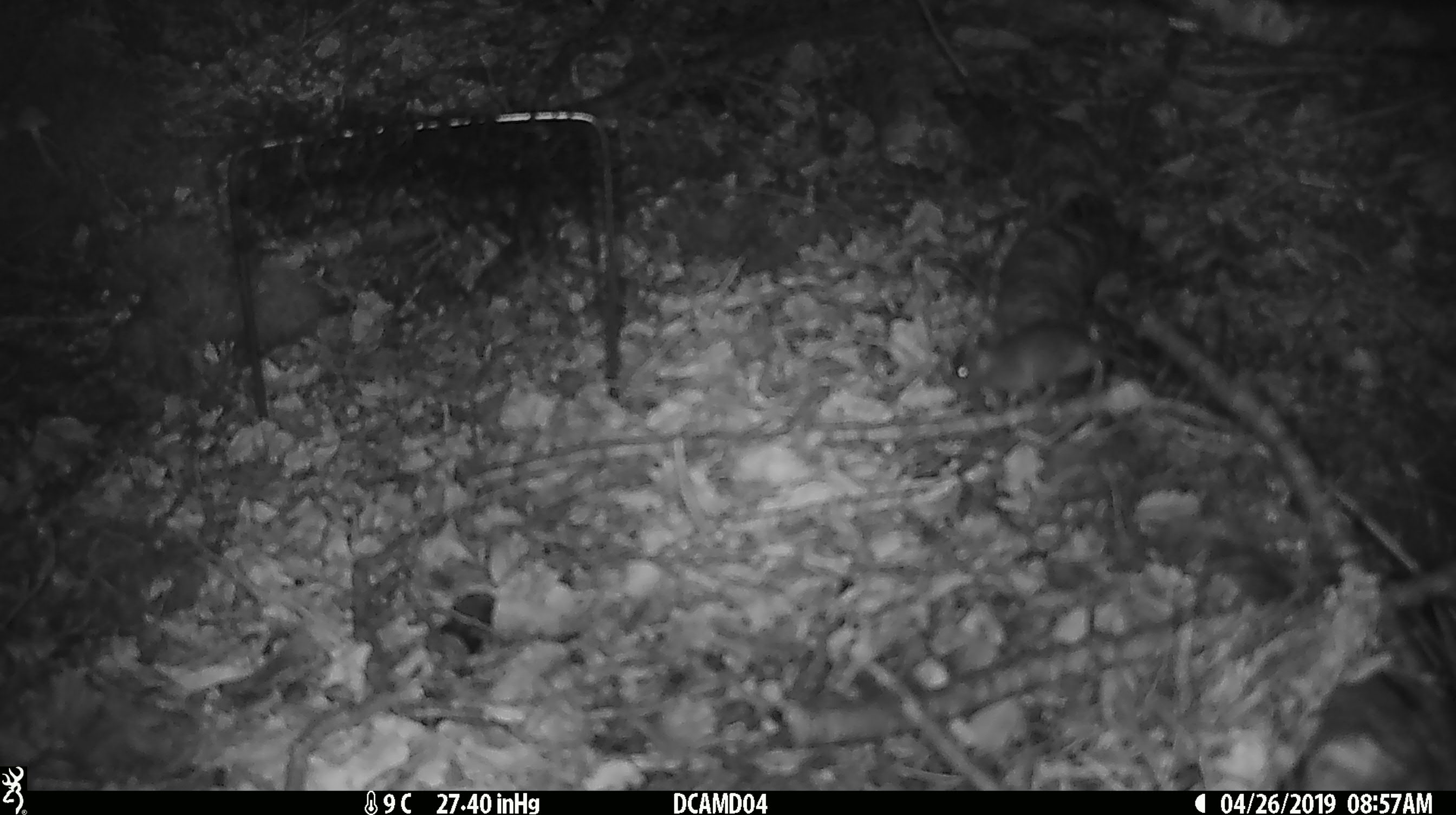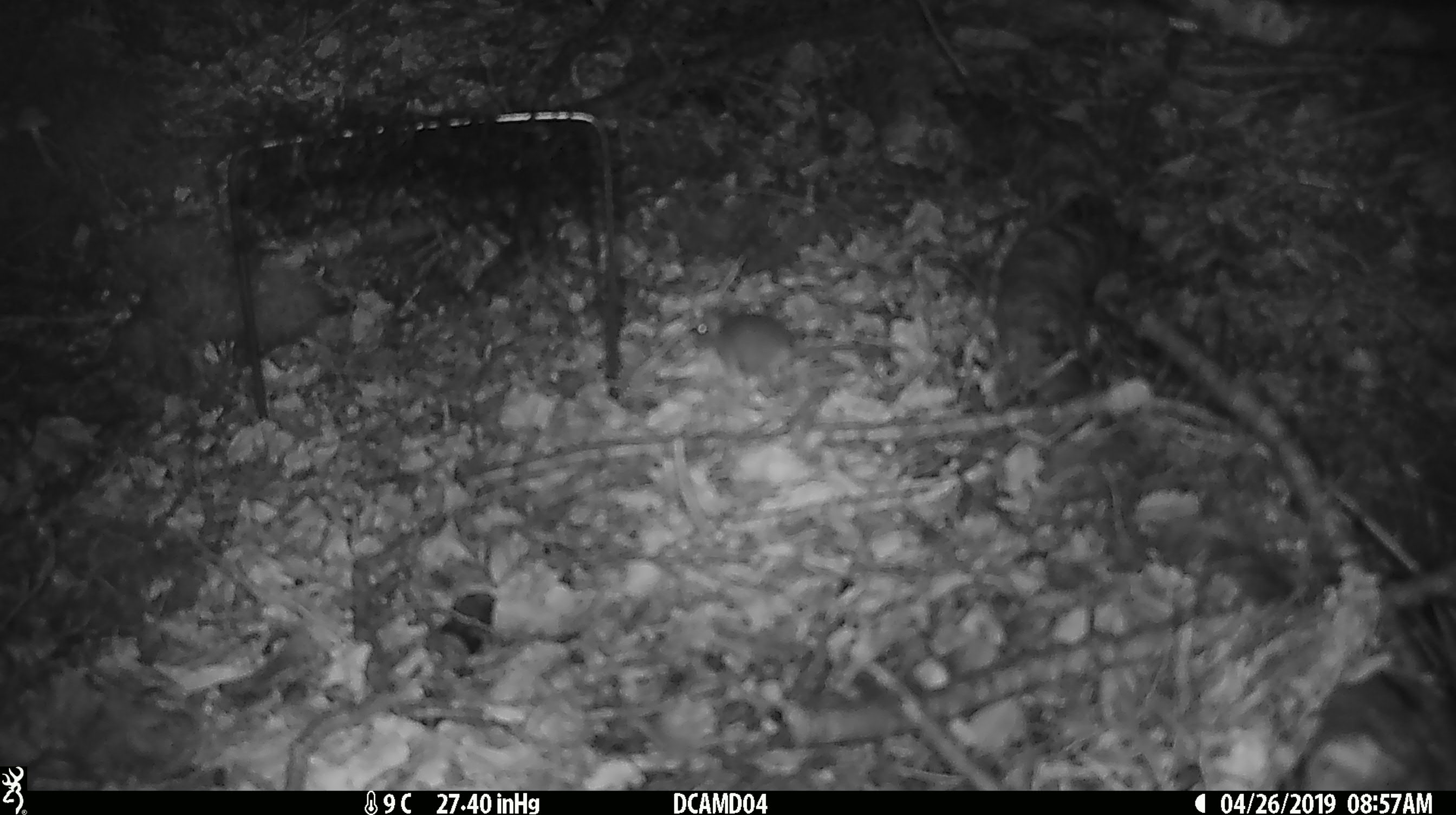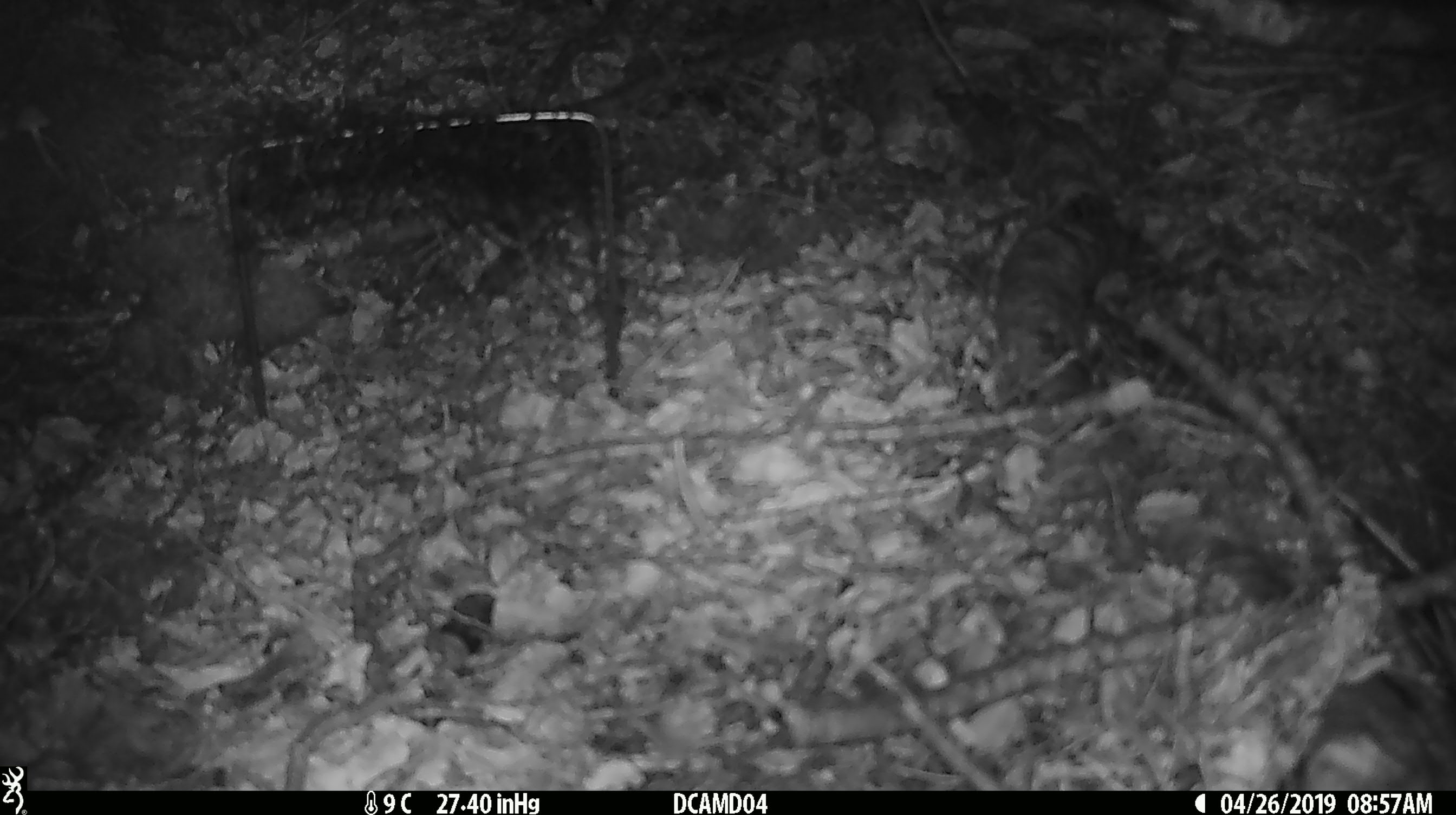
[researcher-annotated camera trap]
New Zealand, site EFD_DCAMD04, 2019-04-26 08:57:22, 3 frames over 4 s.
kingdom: Animalia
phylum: Chordata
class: Mammalia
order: Rodentia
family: Muridae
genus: Mus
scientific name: Mus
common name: mouse